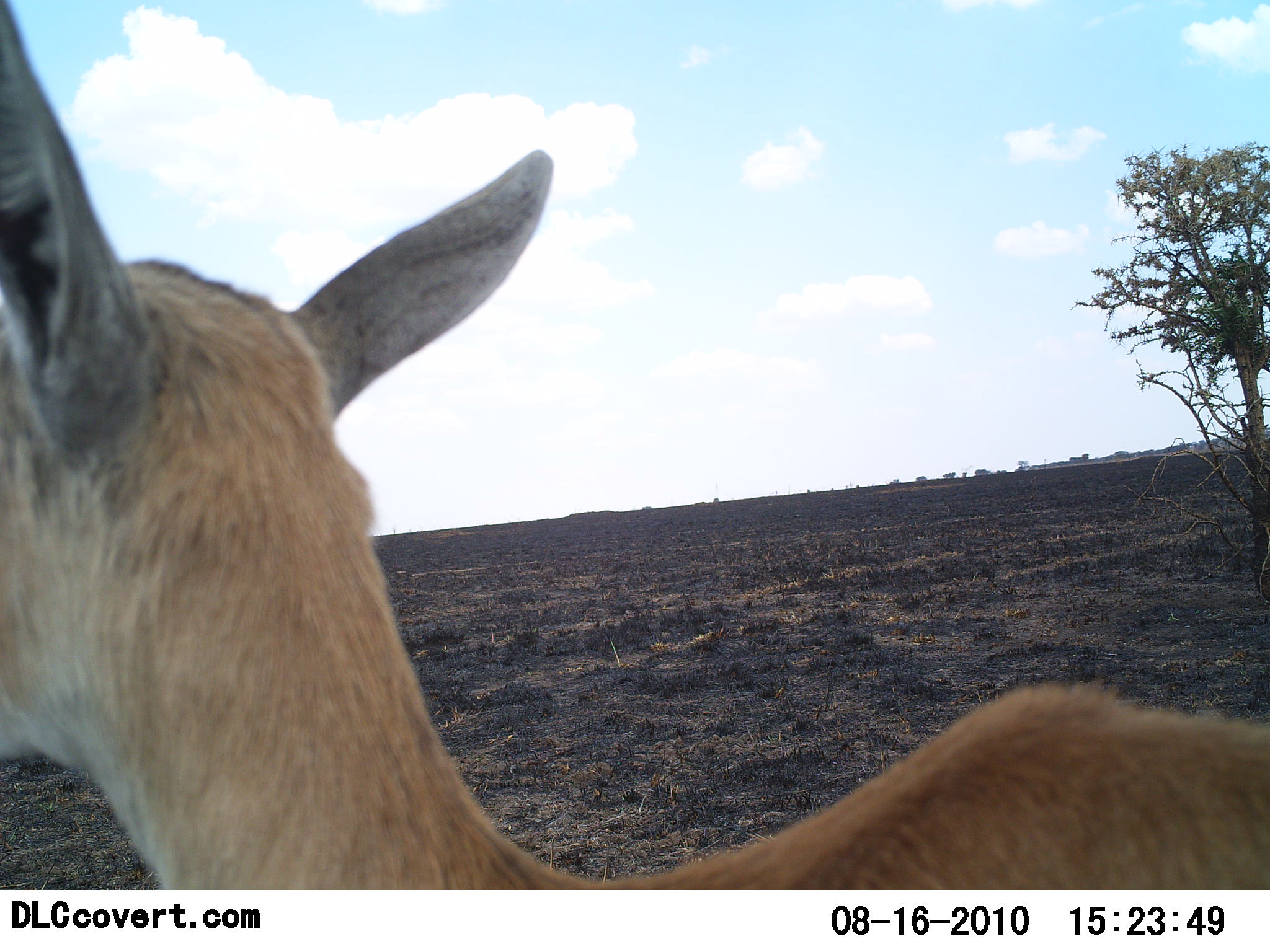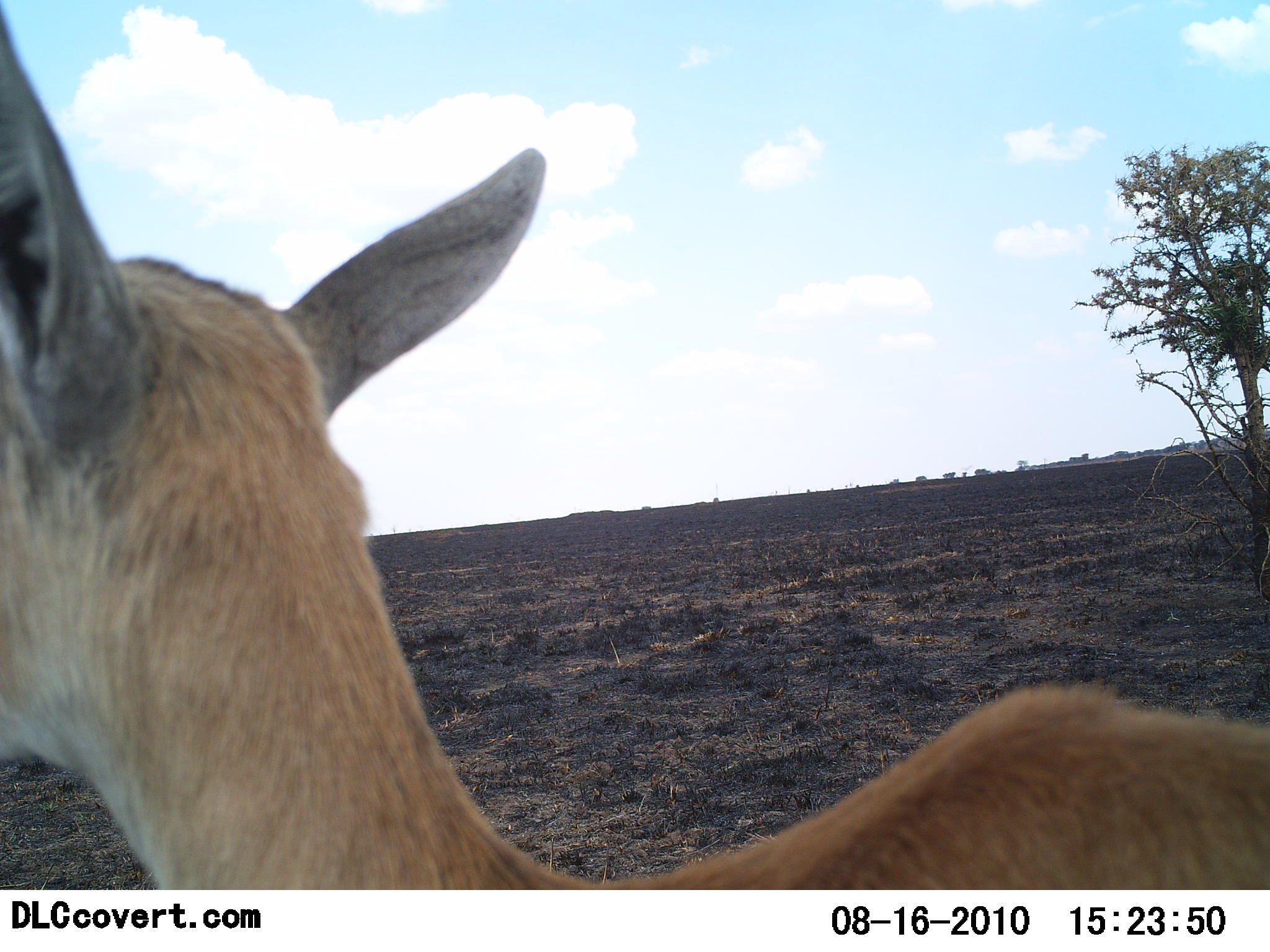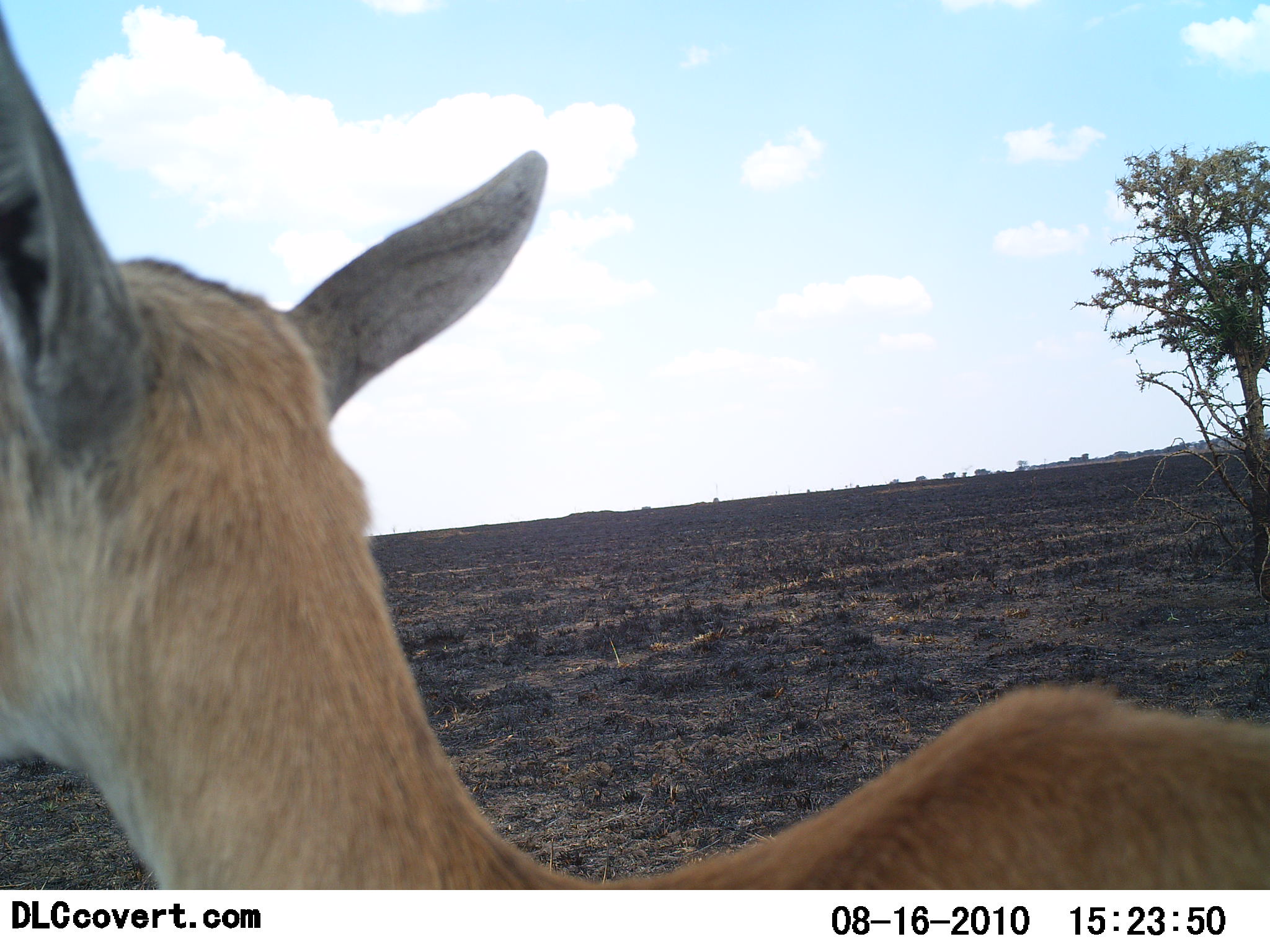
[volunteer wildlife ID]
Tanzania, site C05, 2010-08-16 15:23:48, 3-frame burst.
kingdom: Animalia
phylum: Chordata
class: Mammalia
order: Artiodactyla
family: Bovidae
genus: Eudorcas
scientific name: Eudorcas thomsonii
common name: thomson's gazelle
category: gazellethomsons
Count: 1.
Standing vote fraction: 100%.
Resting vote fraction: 0%.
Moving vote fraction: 0%.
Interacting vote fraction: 0%.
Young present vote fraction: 0%.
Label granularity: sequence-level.